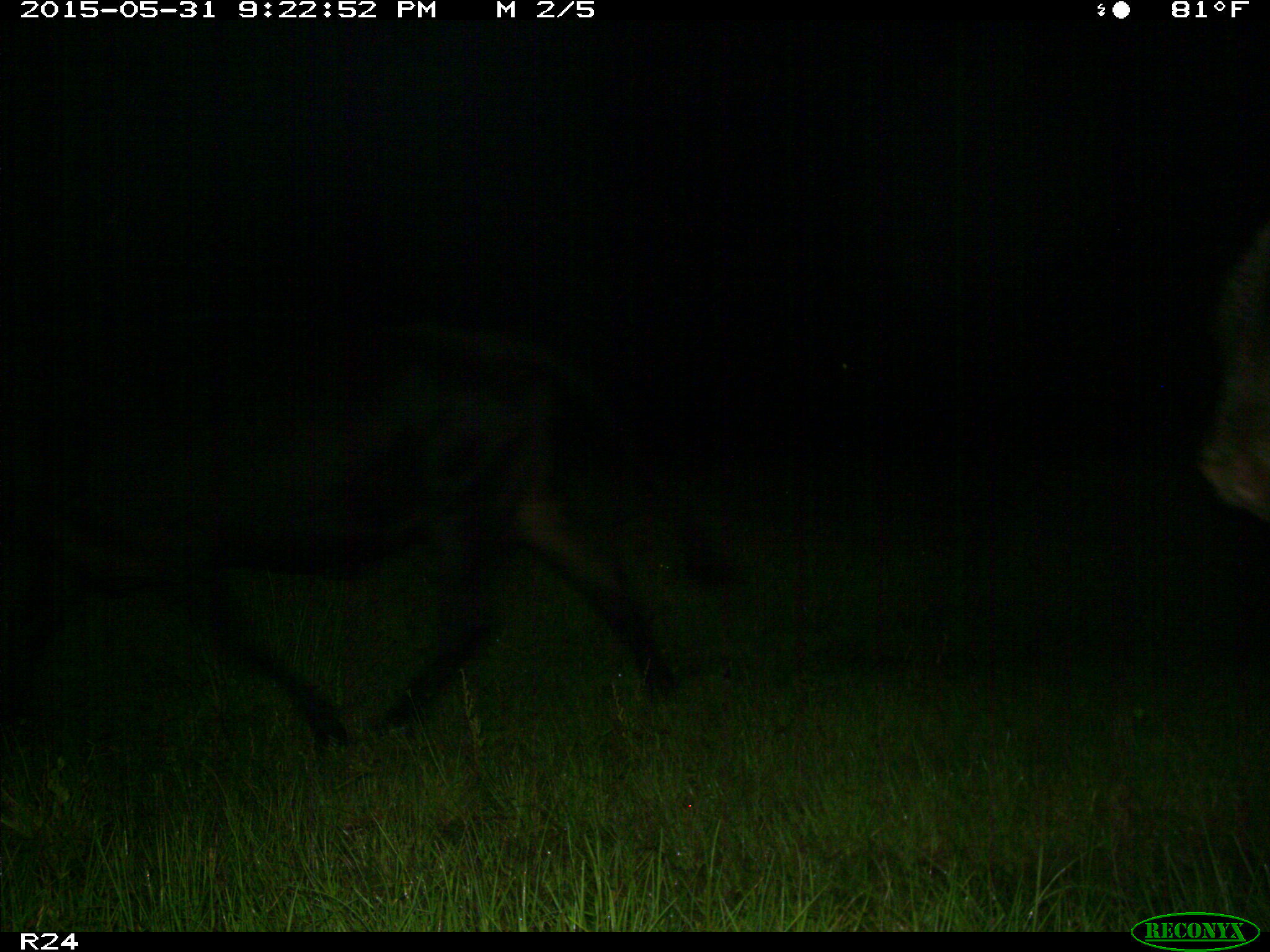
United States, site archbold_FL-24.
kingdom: Animalia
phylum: Chordata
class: Mammalia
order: Artiodactyla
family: Bovidae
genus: Bos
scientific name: Bos taurus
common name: domestic cow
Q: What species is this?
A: Bos taurus (domestic cow).